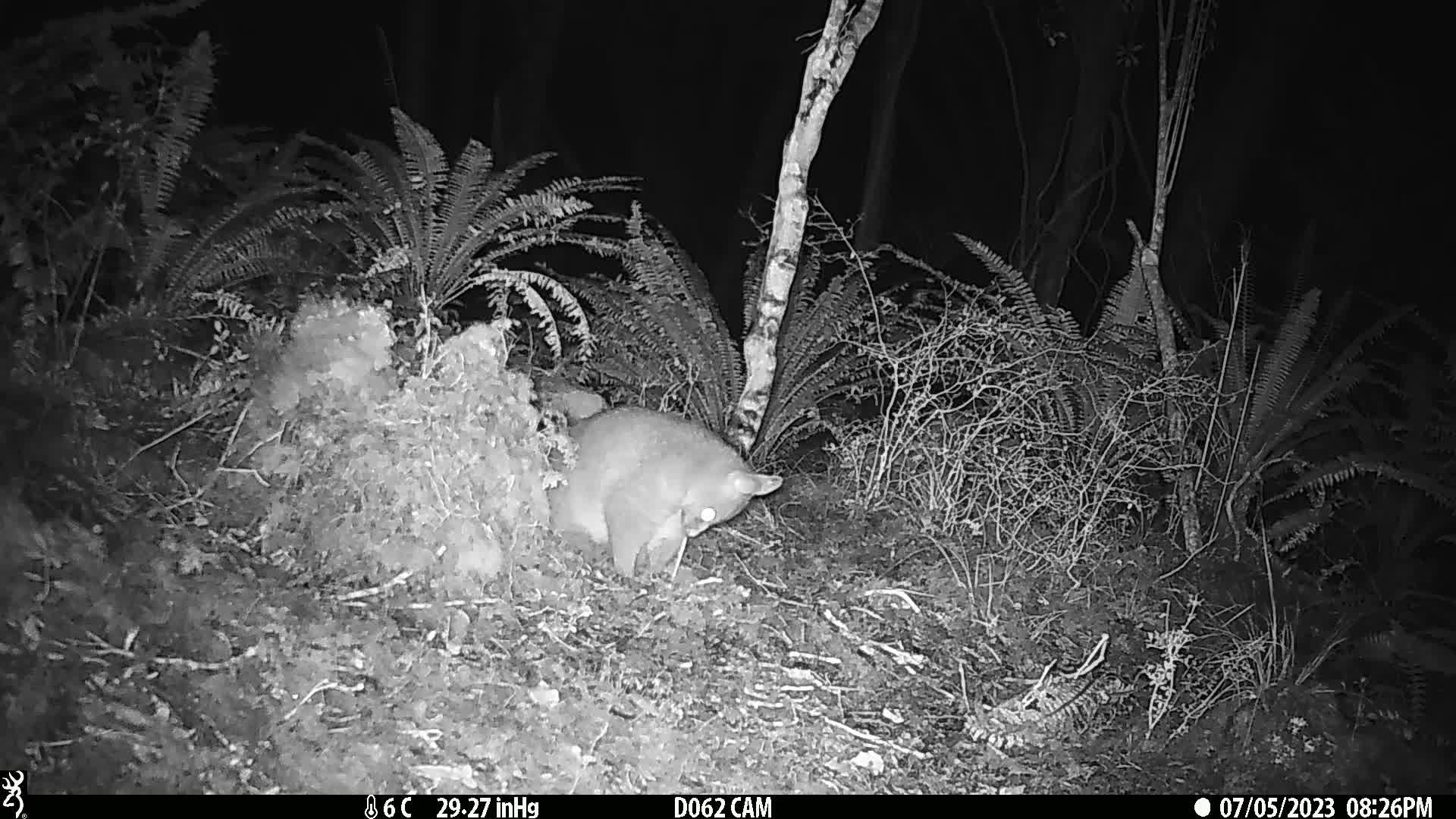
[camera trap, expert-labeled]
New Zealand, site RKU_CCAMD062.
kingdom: Animalia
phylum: Chordata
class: Mammalia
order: Diprotodontia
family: Phalangeridae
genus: Trichosurus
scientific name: Trichosurus vulpecula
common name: common brushtail possum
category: possum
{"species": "possum (common brushtail possum) (Trichosurus vulpecula)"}